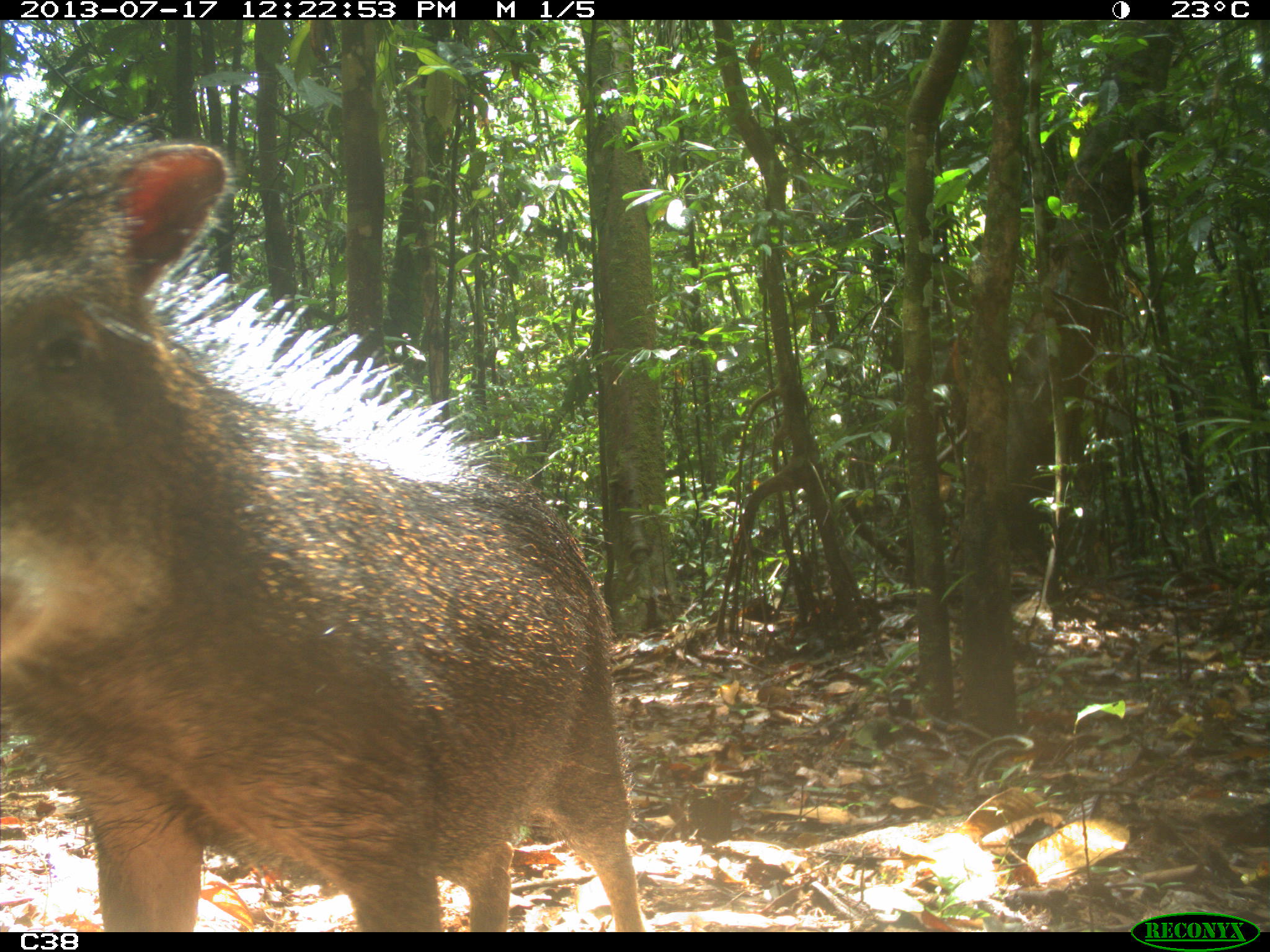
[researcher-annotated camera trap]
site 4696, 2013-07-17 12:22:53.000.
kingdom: Animalia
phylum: Chordata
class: Mammalia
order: Artiodactyla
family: Tayassuidae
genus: Tayassu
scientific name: Tayassu pecari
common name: white-lipped peccary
Tayassu pecari (white-lipped peccary), count 9, age adult.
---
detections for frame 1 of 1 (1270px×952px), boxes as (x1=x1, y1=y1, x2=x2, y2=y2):
tayassu pecari: (x1=0, y1=109, x2=645, y2=932)